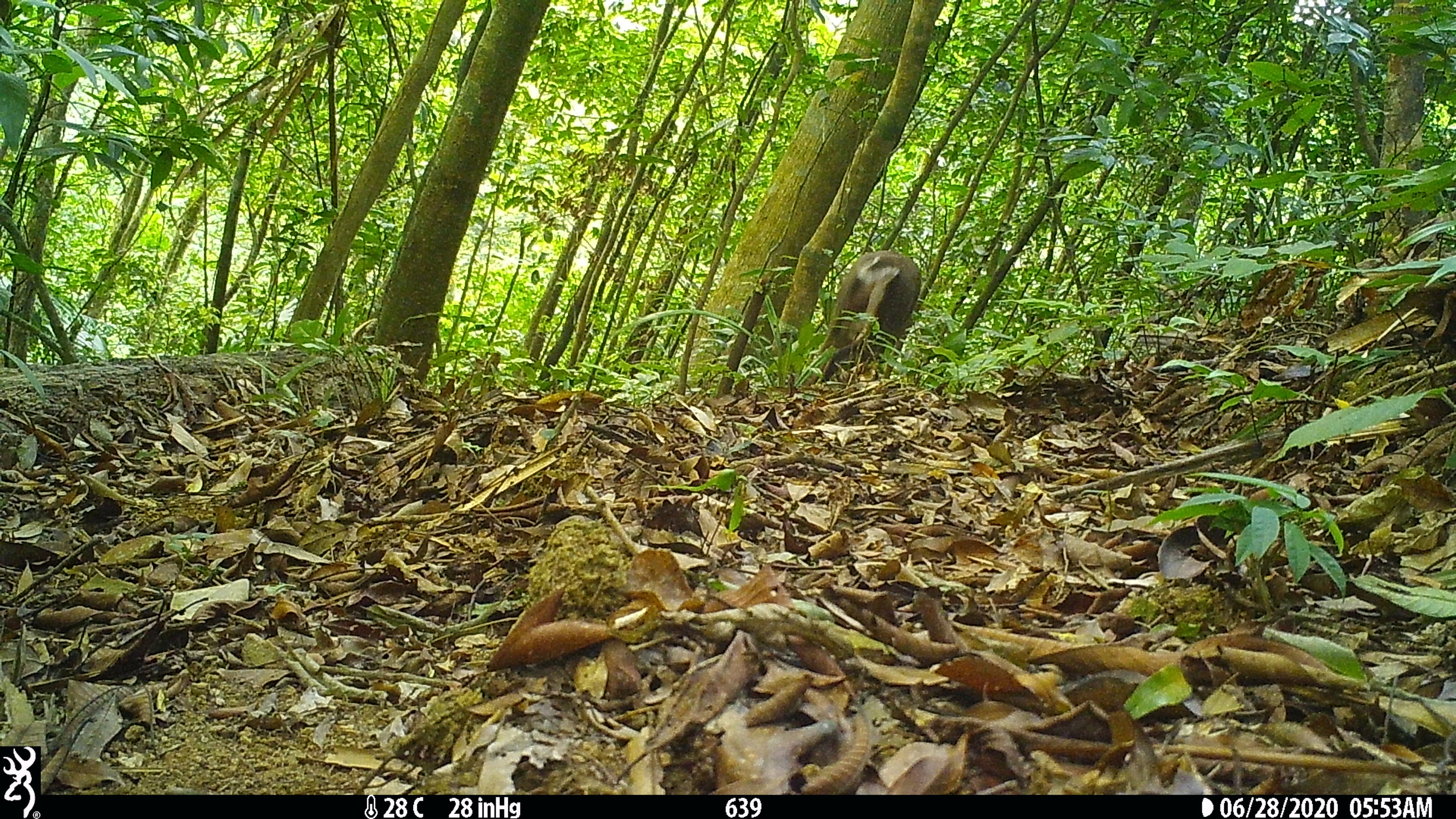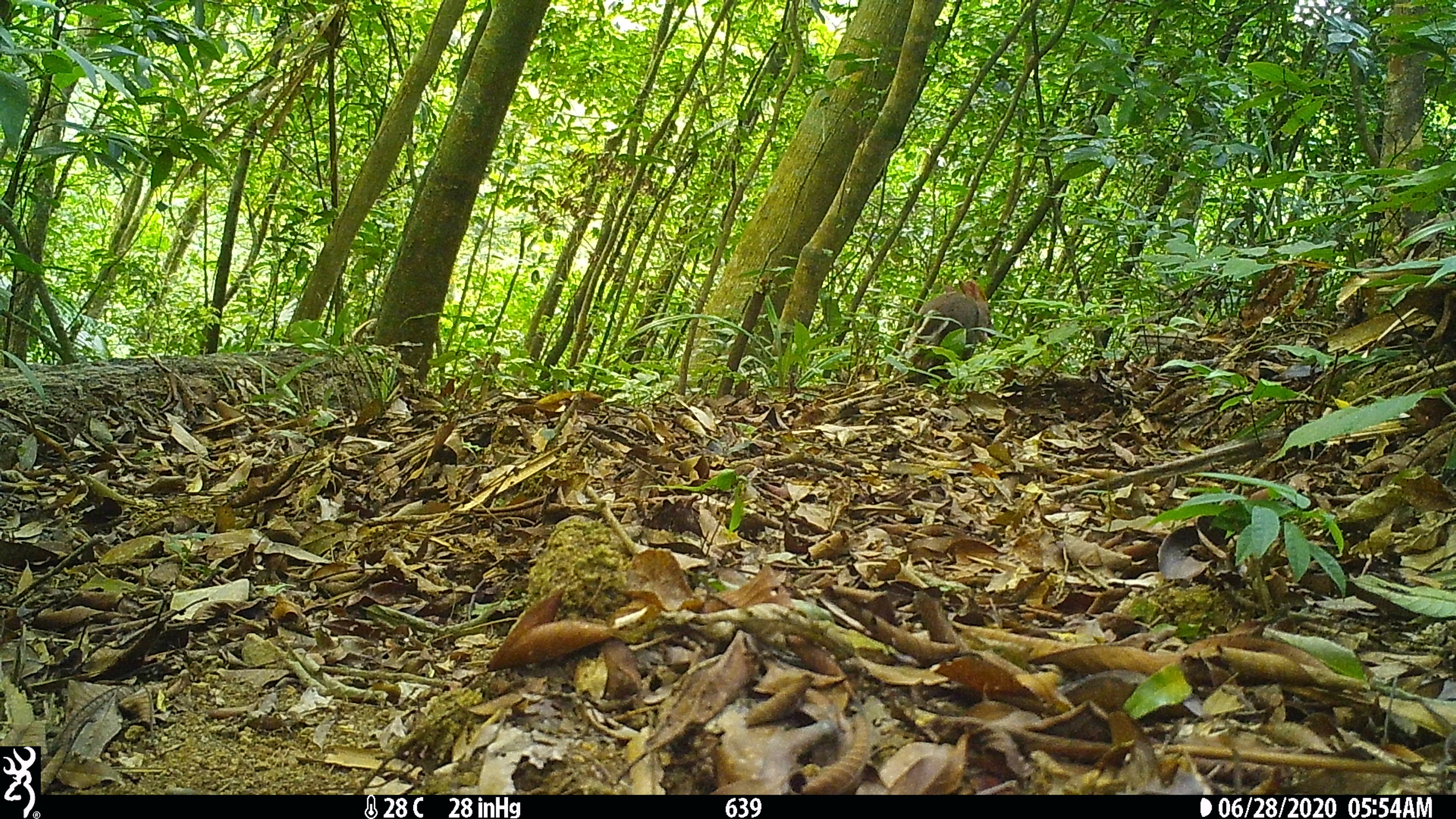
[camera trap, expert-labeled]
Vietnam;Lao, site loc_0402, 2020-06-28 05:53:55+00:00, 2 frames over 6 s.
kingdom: Animalia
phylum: Chordata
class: Mammalia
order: Artiodactyla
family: Cervidae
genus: Muntiacus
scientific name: Muntiacus rooseveltorum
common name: roosevelt's muntjac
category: roosevelts muntjac group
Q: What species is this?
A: Roosevelts muntjac group (roosevelt's muntjac) (Muntiacus rooseveltorum).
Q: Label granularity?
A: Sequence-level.